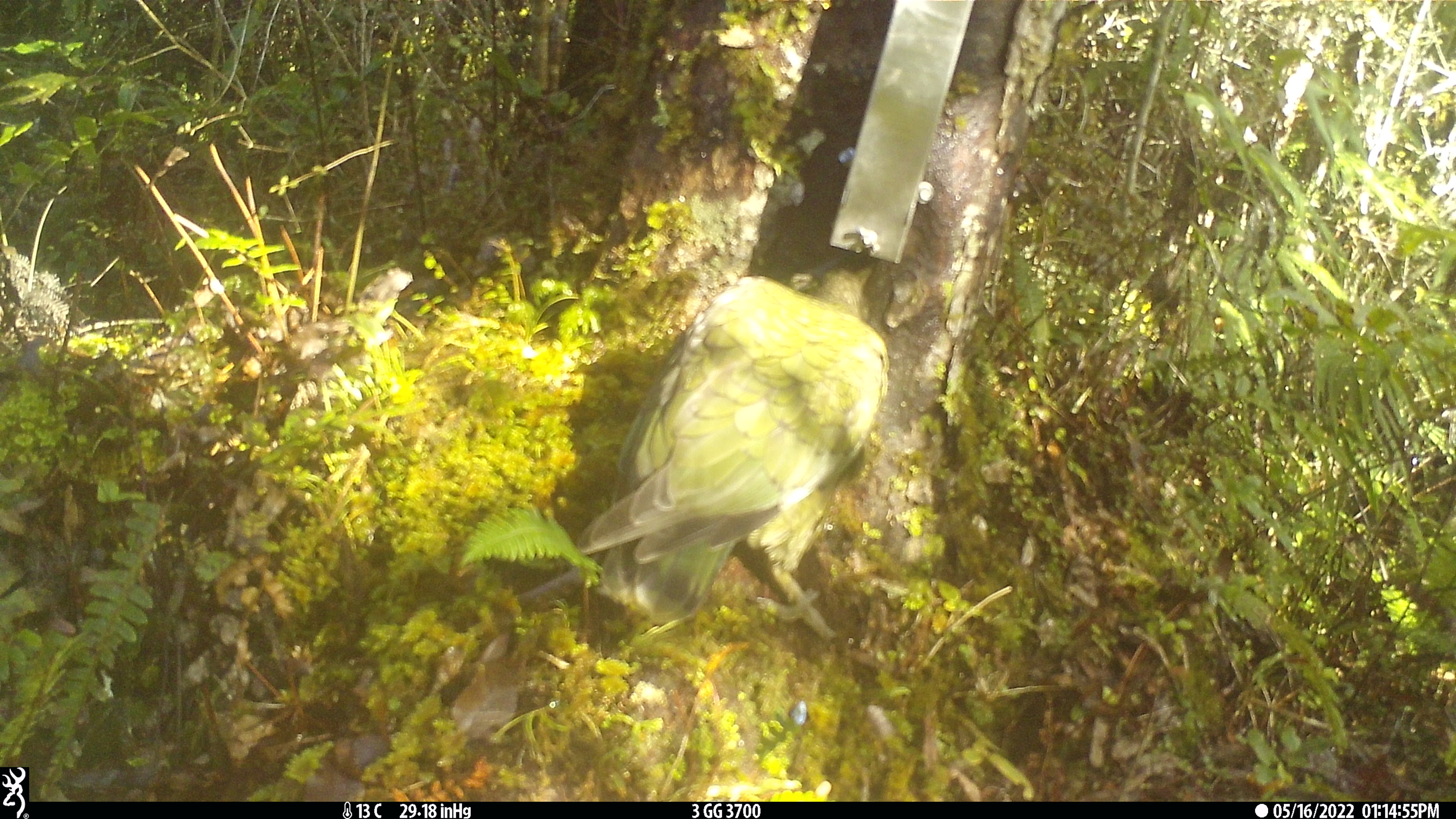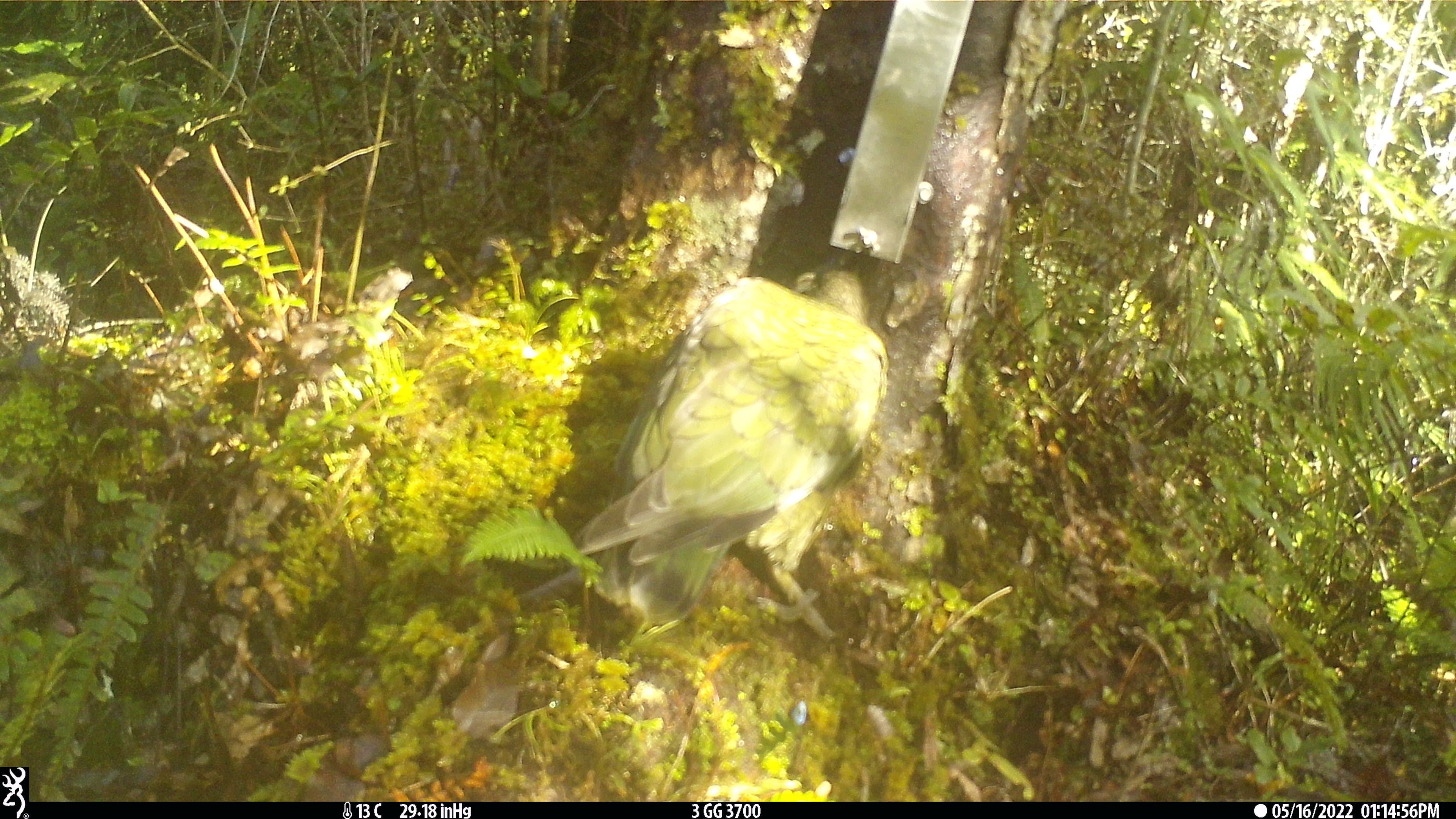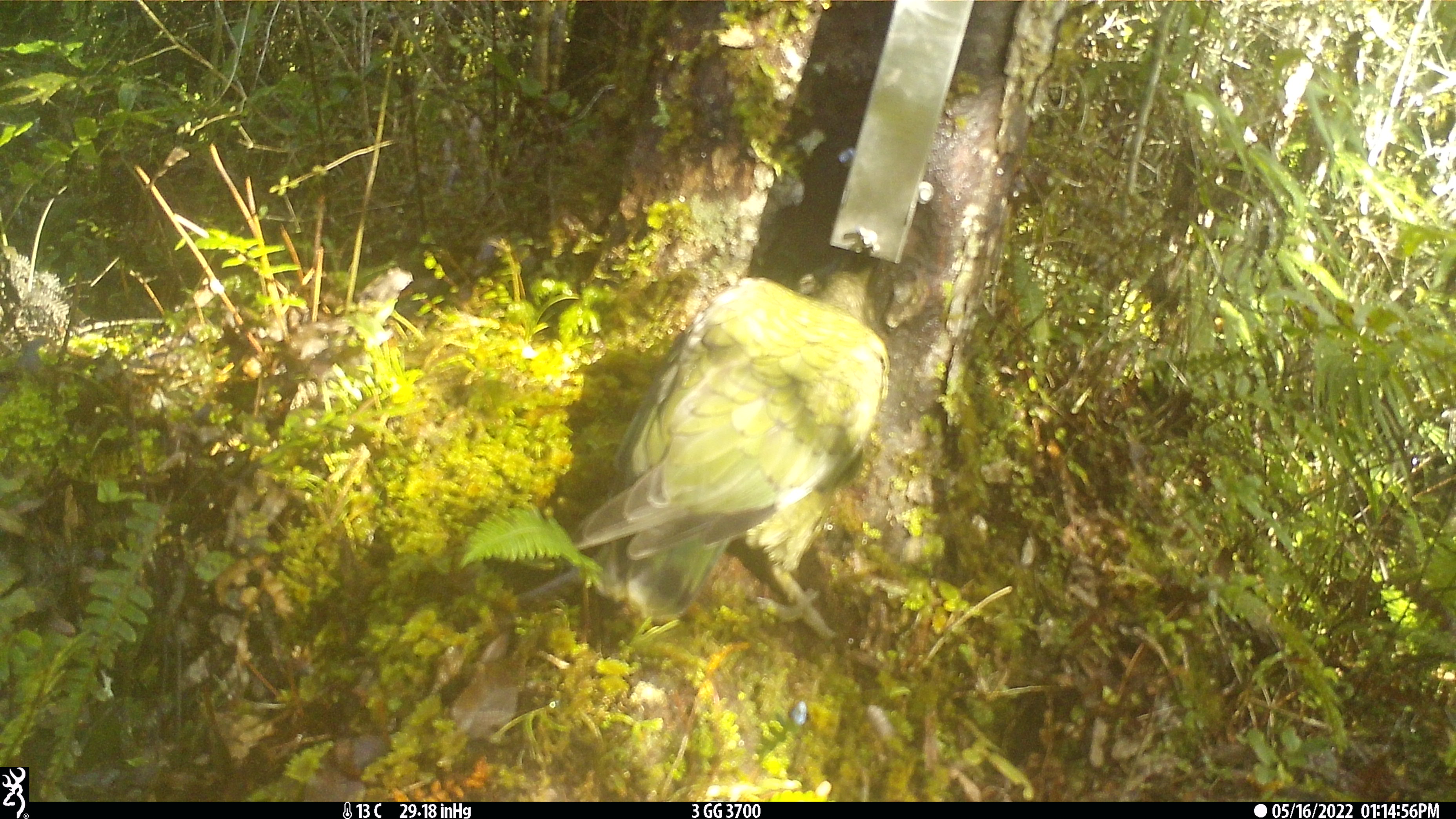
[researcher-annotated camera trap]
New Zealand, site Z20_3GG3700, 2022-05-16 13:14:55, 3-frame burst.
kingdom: Animalia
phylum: Chordata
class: Aves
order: Psittaciformes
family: Strigopidae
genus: Nestor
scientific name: Nestor notabilis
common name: kea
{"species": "kea (Nestor notabilis)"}